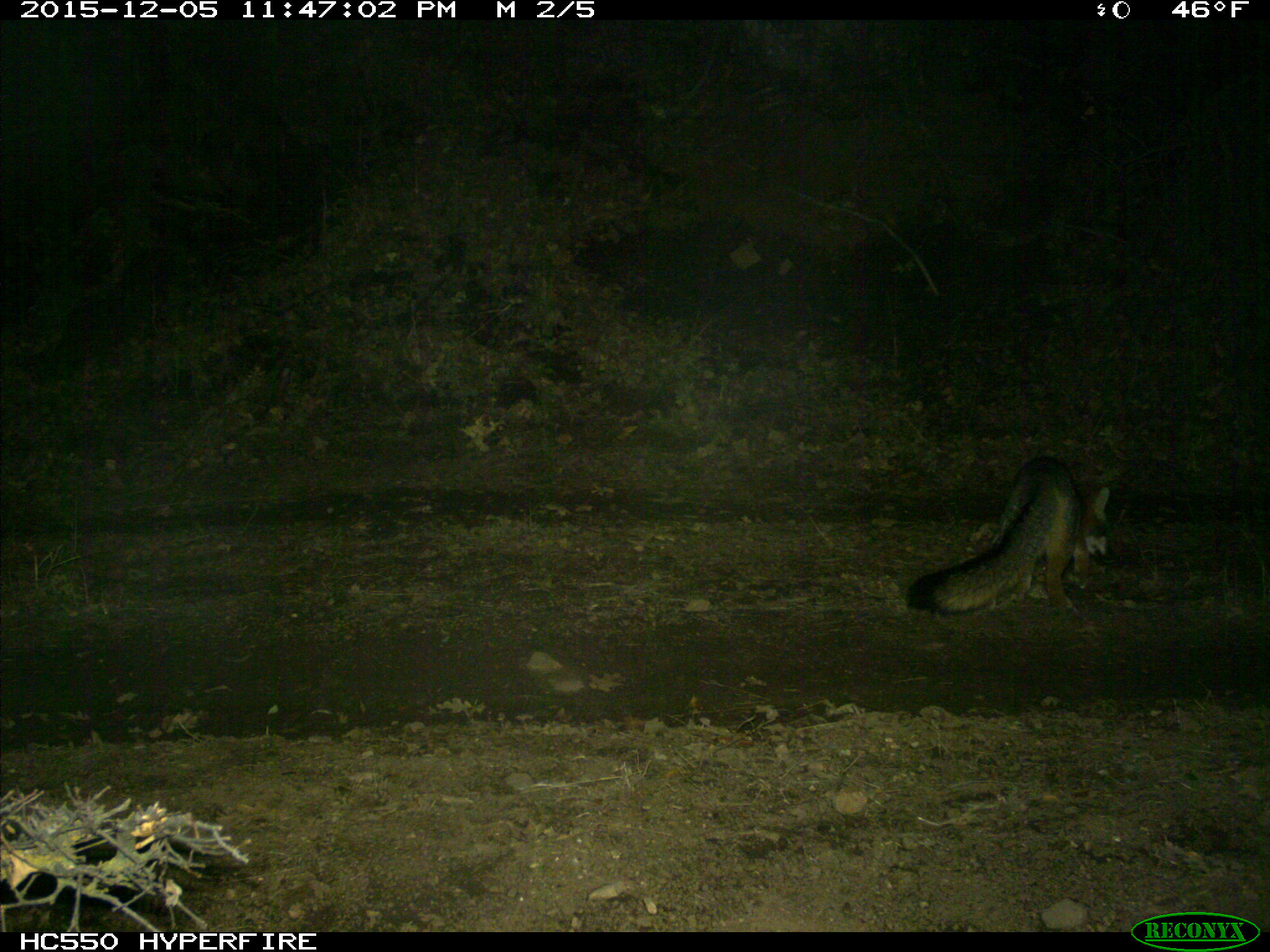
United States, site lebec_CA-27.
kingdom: Animalia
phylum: Chordata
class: Mammalia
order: Carnivora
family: Canidae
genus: Urocyon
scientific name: Urocyon cinereoargenteus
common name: gray fox